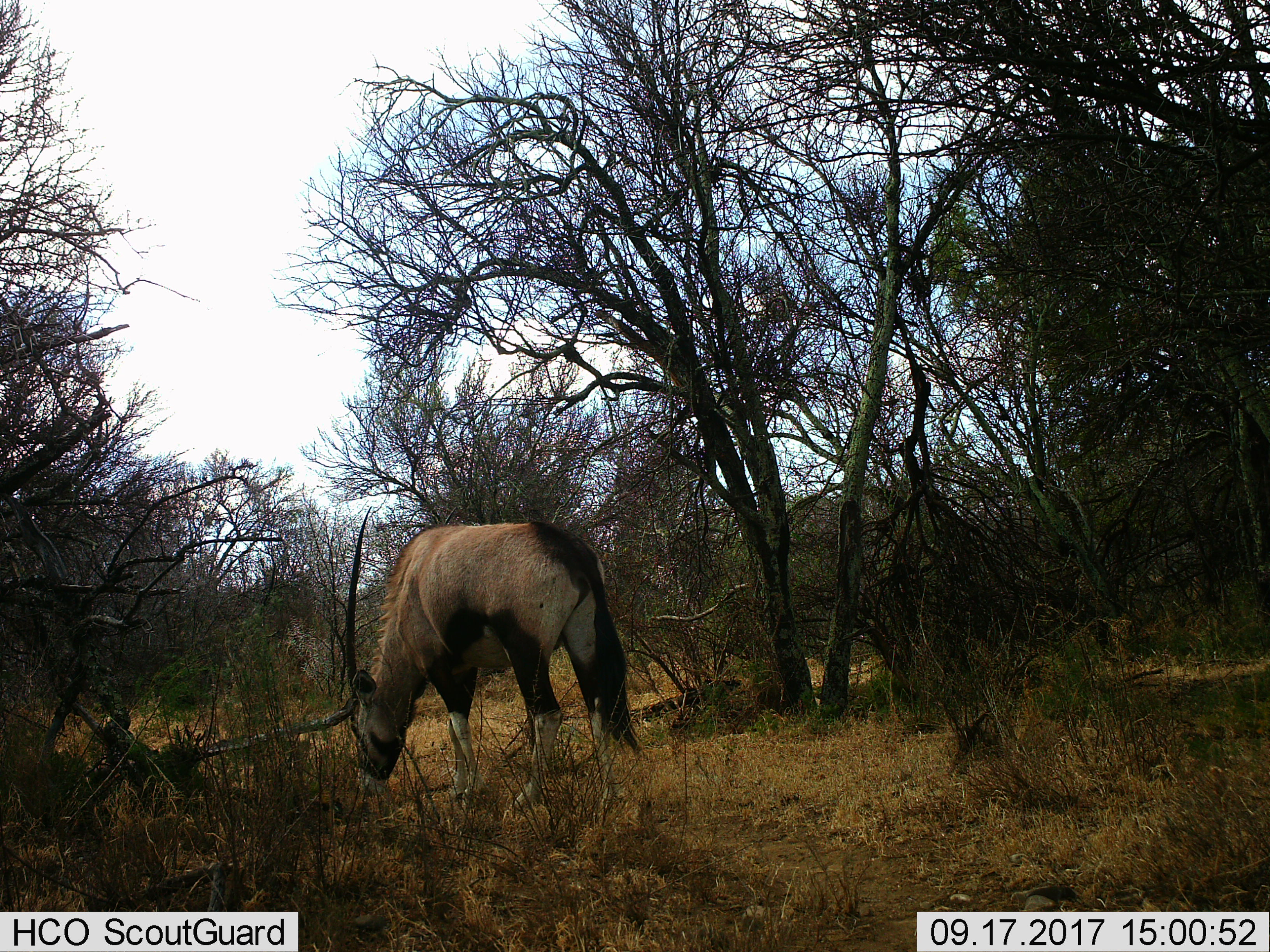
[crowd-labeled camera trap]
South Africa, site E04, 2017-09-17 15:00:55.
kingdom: Animalia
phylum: Chordata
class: Mammalia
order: Artiodactyla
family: Bovidae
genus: Oryx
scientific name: Oryx gazella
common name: gemsbok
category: gemsbokoryx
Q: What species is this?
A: Gemsbokoryx (gemsbok) (Oryx gazella).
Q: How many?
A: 1.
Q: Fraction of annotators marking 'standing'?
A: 14%.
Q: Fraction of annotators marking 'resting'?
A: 0%.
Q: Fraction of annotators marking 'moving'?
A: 0%.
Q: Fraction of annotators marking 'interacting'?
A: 0%.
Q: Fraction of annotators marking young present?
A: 0%.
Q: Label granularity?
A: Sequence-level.